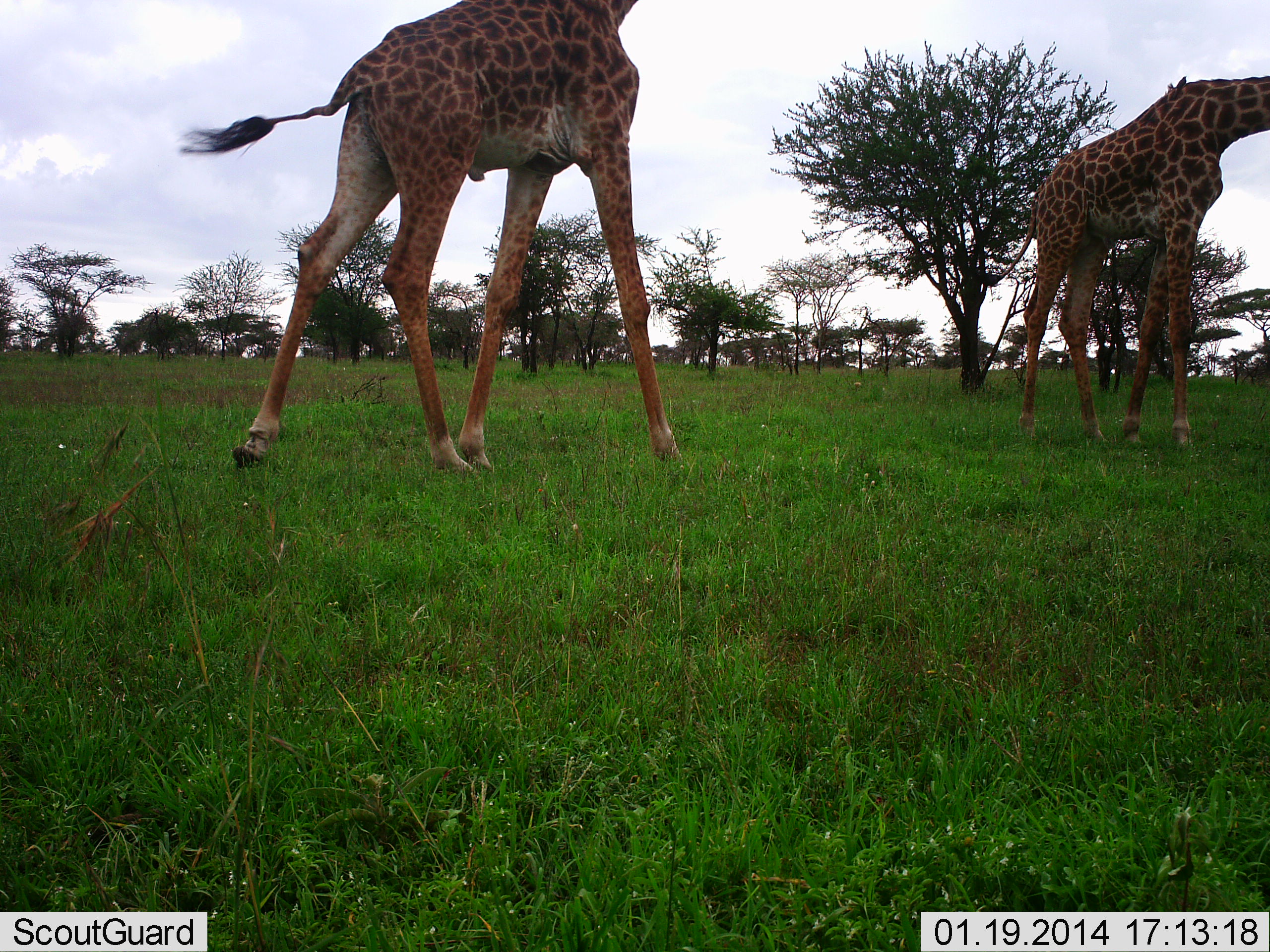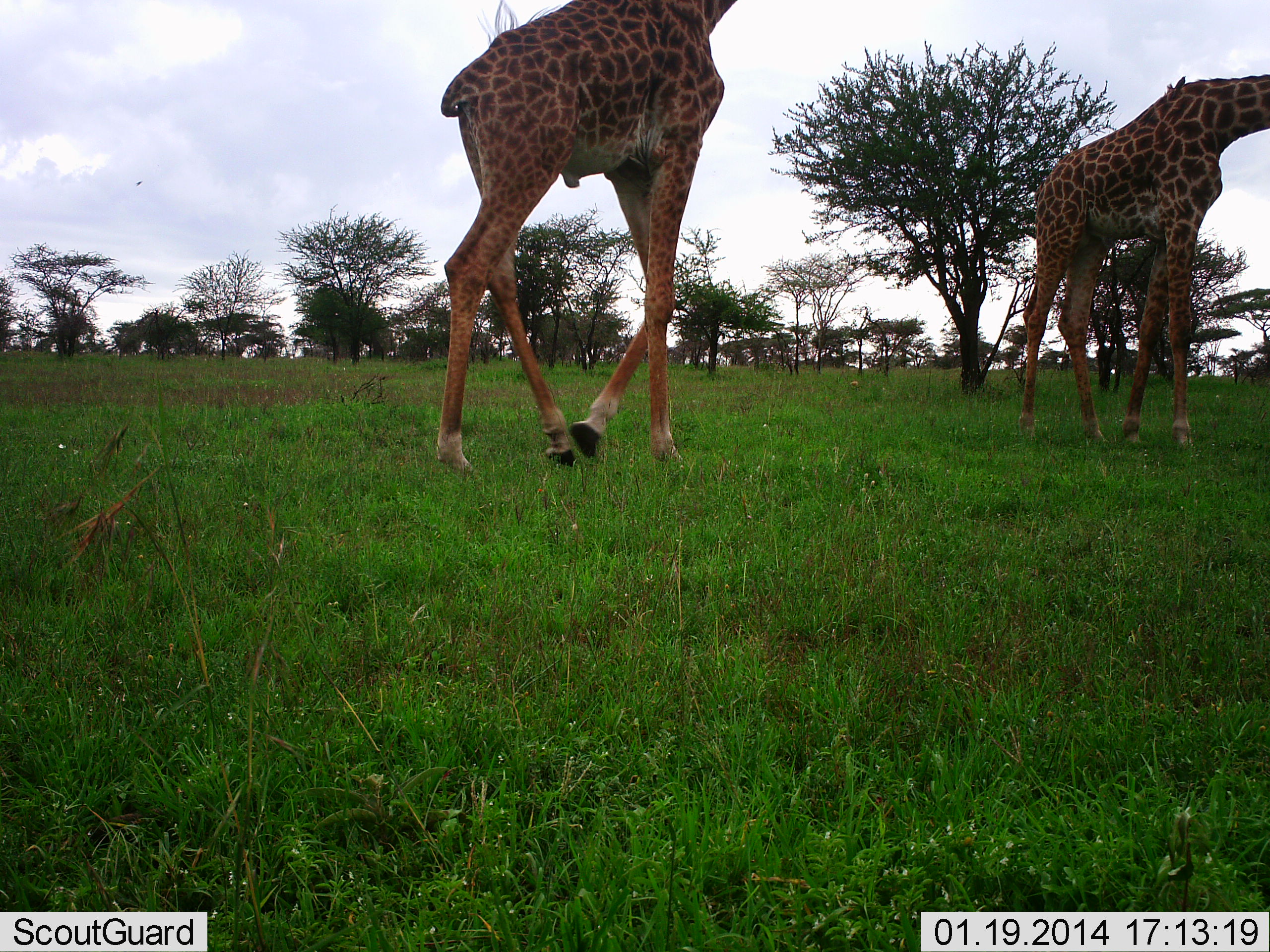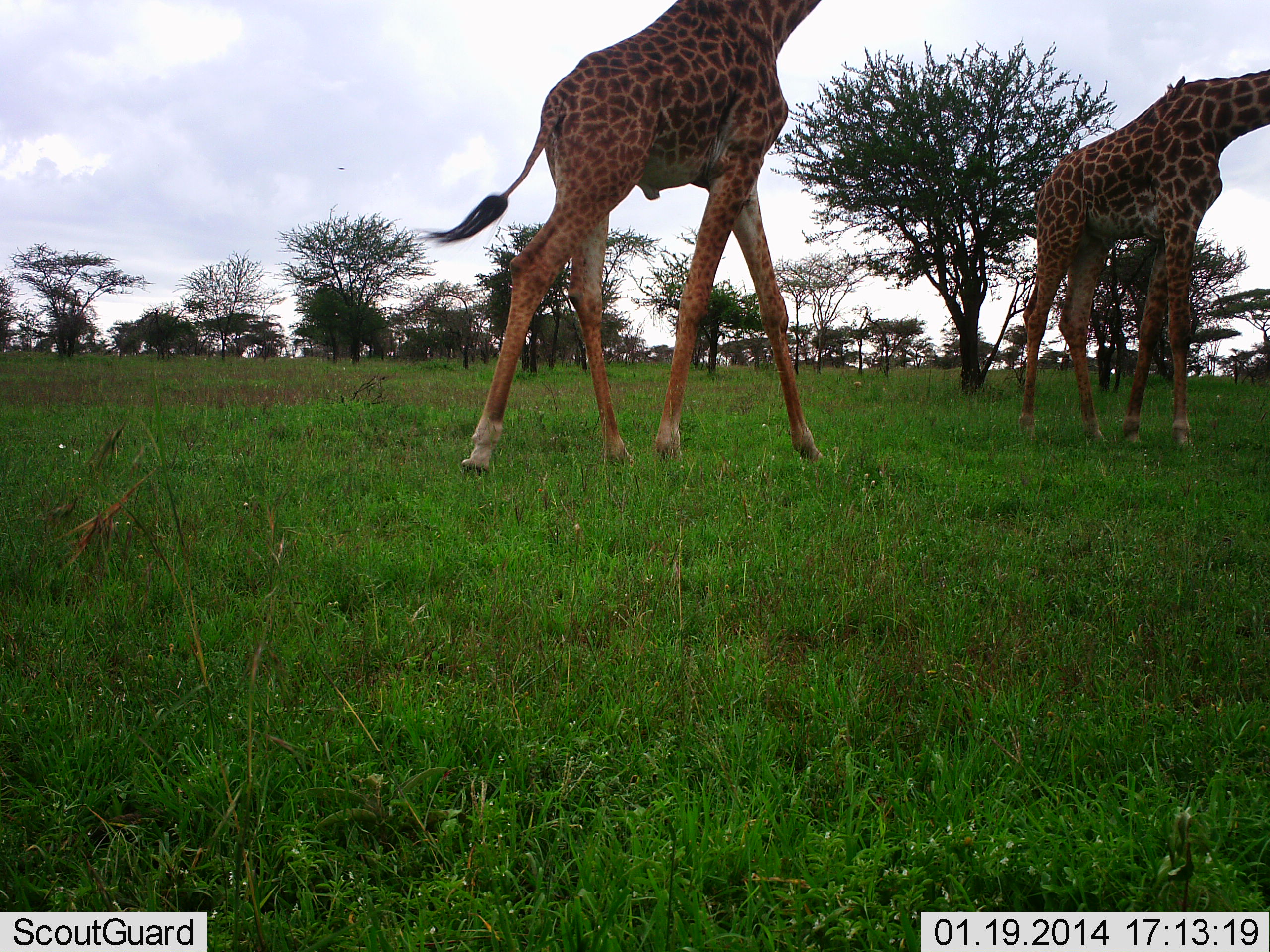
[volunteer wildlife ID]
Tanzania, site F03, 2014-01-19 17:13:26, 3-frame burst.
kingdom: Animalia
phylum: Chordata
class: Mammalia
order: Artiodactyla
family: Giraffidae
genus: Giraffa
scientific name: Giraffa camelopardalis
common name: giraffe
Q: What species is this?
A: Giraffe (Giraffa camelopardalis).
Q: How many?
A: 2.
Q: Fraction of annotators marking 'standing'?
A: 47%.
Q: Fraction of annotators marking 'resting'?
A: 2%.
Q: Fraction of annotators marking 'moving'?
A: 92%.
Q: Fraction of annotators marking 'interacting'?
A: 0%.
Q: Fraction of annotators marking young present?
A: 0%.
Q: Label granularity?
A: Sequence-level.